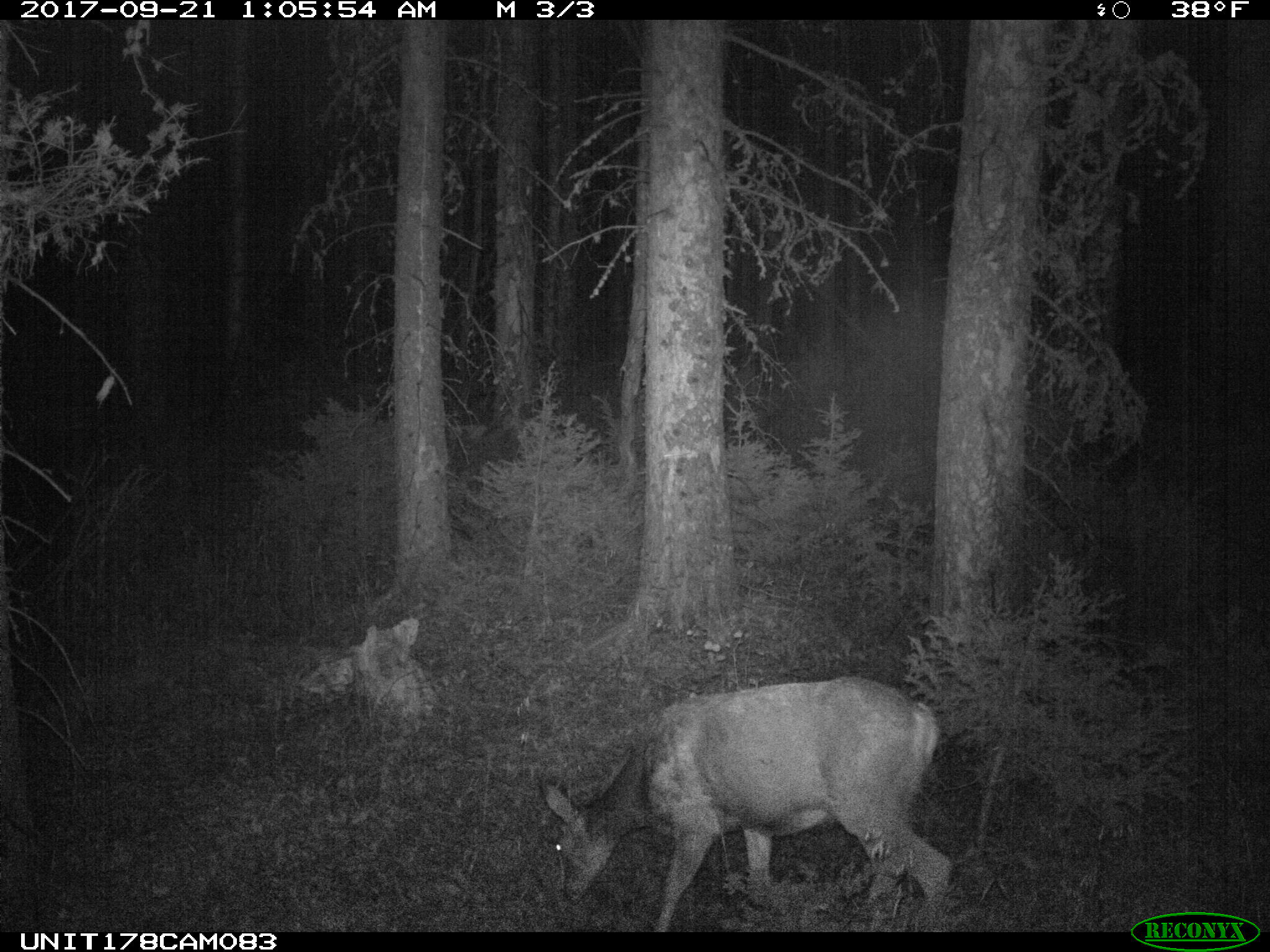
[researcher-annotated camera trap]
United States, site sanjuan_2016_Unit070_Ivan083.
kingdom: Animalia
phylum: Chordata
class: Mammalia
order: Artiodactyla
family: Cervidae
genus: Odocoileus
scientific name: Odocoileus hemionus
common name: mule deer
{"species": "Odocoileus hemionus (mule deer)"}